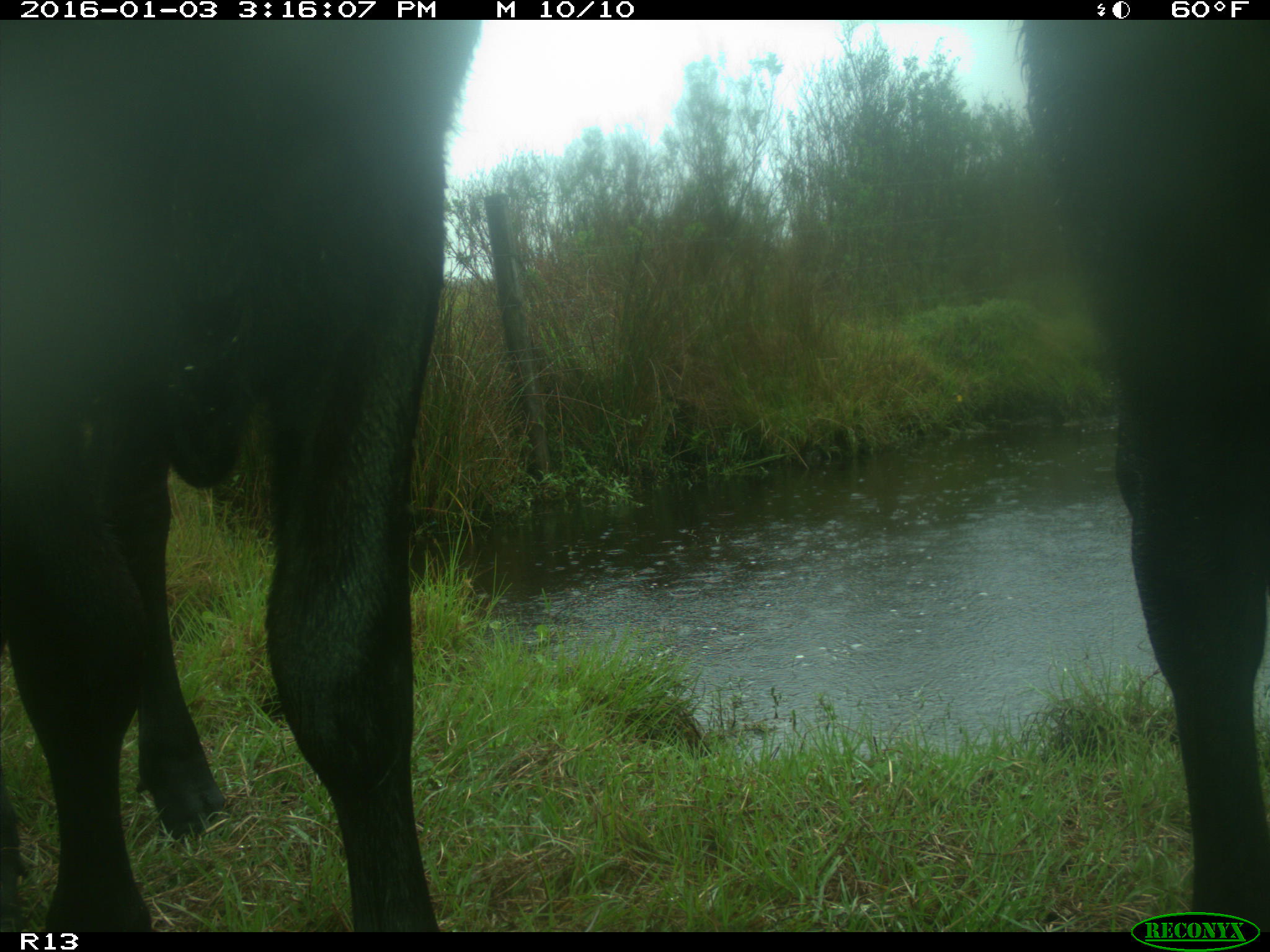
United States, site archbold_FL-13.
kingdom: Animalia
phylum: Chordata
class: Mammalia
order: Artiodactyla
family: Bovidae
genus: Bos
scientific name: Bos taurus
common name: domestic cow